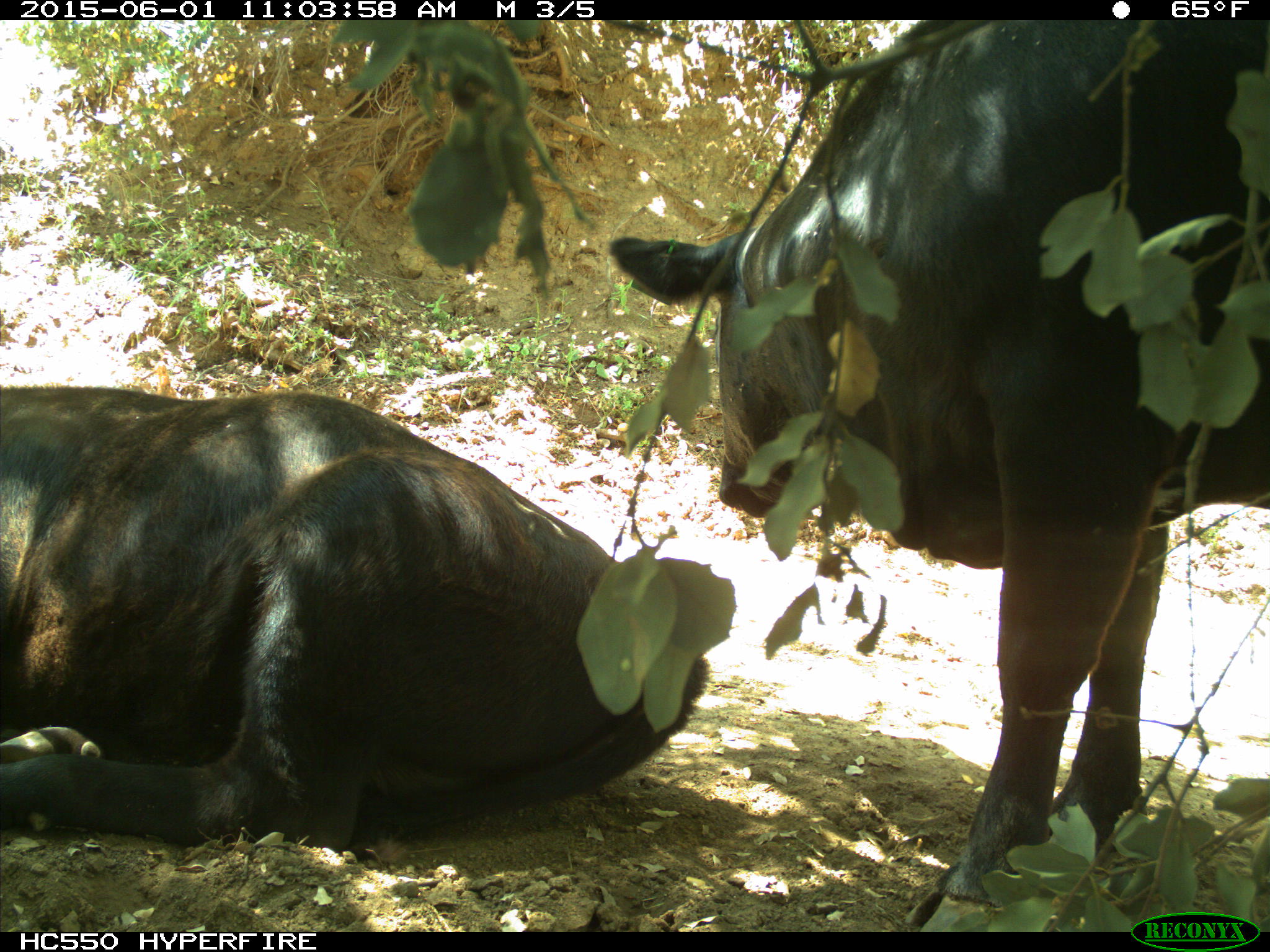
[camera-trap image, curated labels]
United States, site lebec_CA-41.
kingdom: Animalia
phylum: Chordata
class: Mammalia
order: Artiodactyla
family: Bovidae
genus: Bos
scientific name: Bos taurus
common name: domestic cow